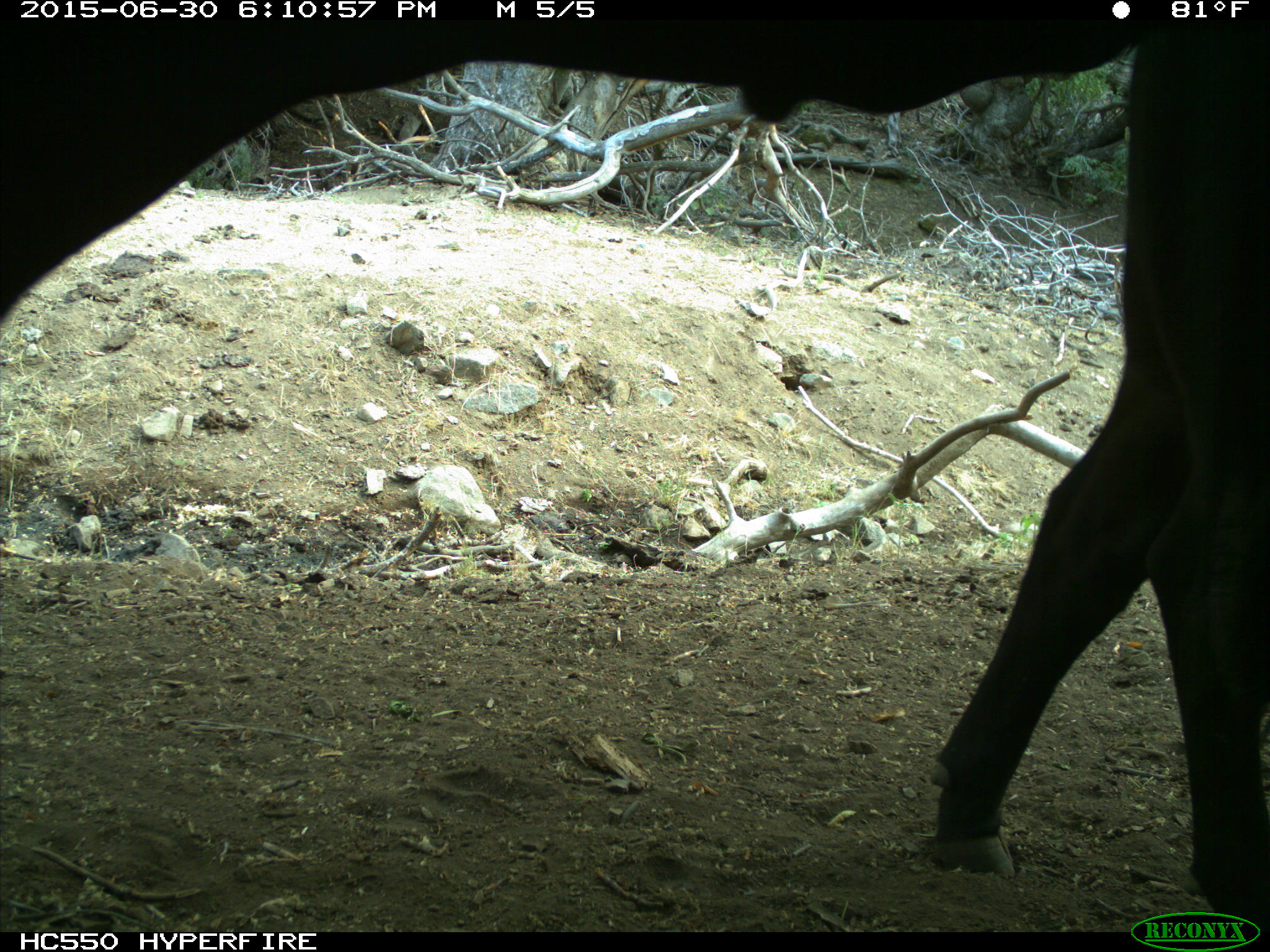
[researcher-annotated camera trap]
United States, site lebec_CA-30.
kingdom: Animalia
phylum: Chordata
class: Mammalia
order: Artiodactyla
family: Bovidae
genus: Bos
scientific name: Bos taurus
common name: domestic cow